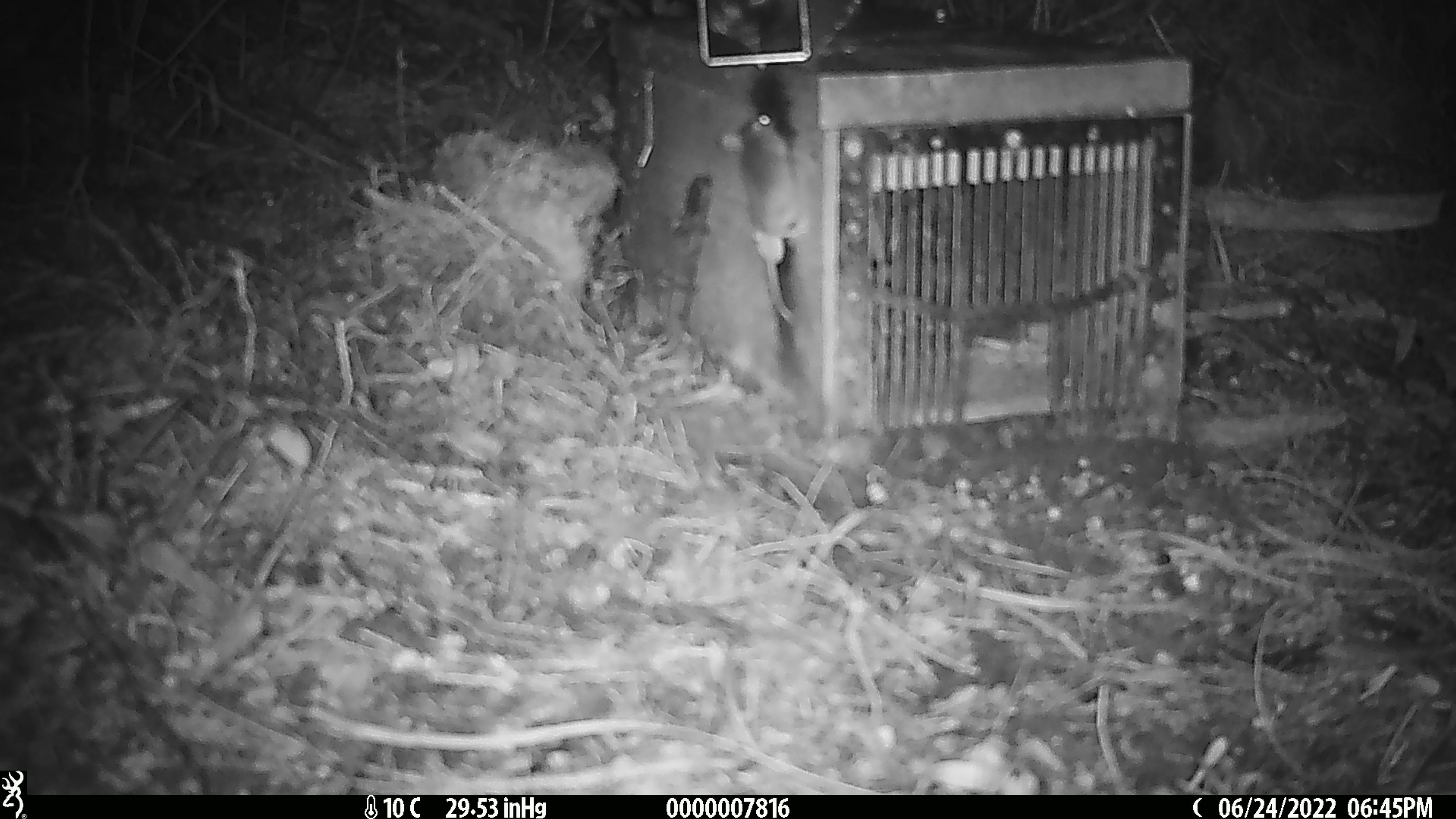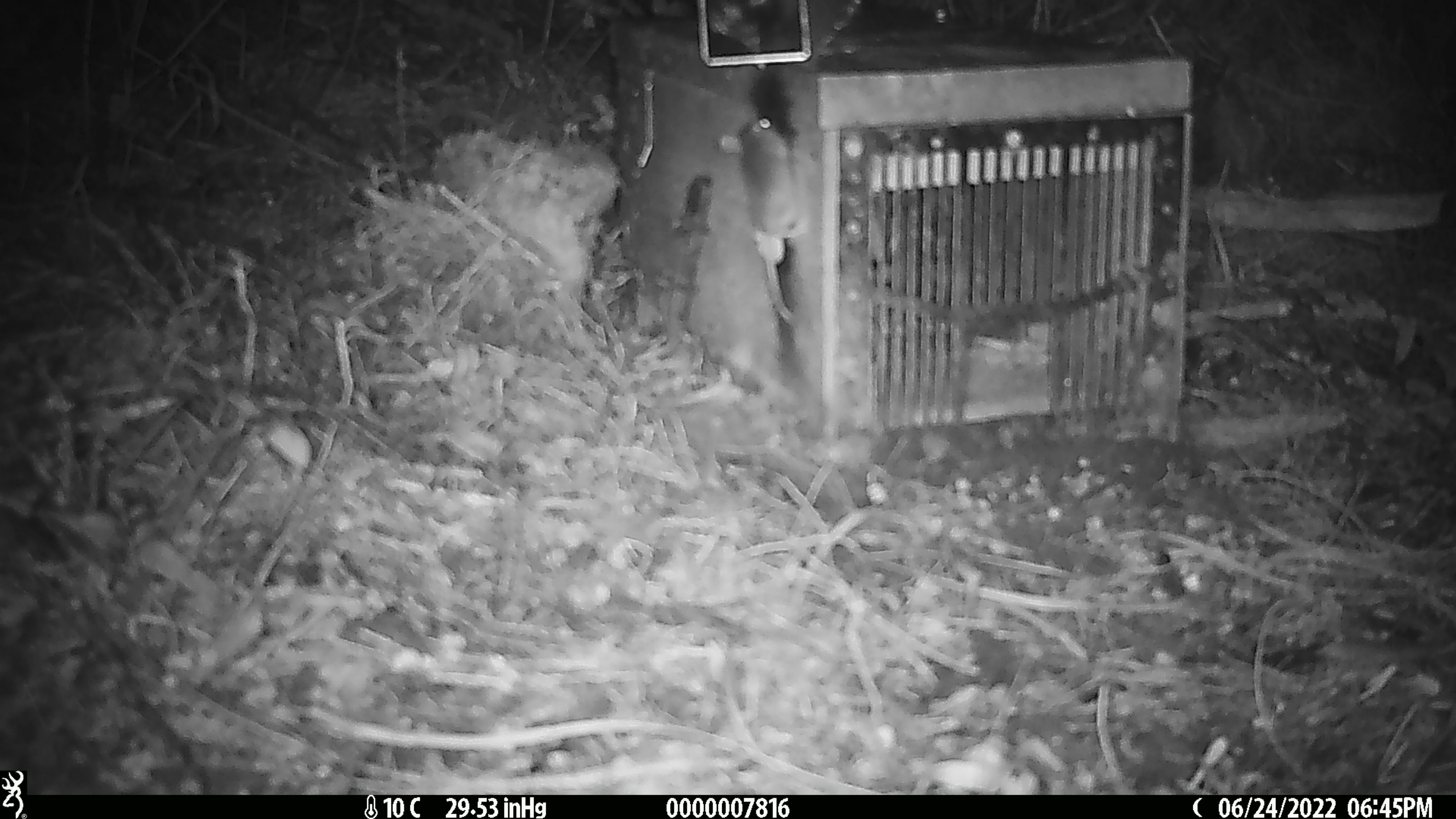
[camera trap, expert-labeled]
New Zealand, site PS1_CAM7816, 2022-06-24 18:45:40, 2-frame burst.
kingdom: Animalia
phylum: Chordata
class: Mammalia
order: Rodentia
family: Muridae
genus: Mus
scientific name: Mus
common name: mouse